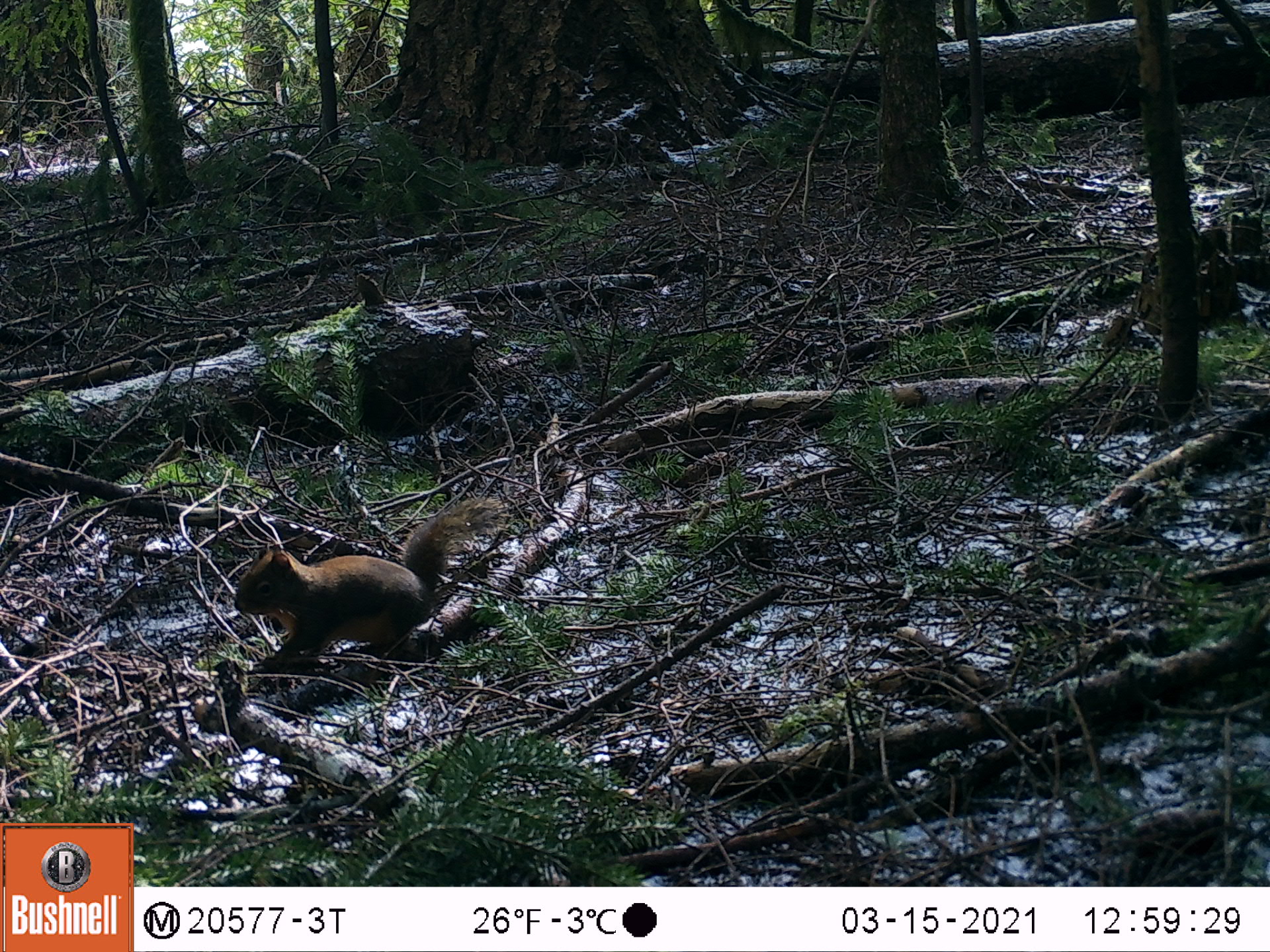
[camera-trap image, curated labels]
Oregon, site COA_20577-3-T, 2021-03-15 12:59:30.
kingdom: Animalia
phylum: Chordata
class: Mammalia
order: Rodentia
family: Sciuridae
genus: Tamiasciurus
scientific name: Tamiasciurus douglasii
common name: douglas squirrel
Douglas squirrel (Tamiasciurus douglasii).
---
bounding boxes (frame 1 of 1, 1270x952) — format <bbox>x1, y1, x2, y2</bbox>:
douglas squirrel: <bbox>231, 486, 513, 683</bbox>